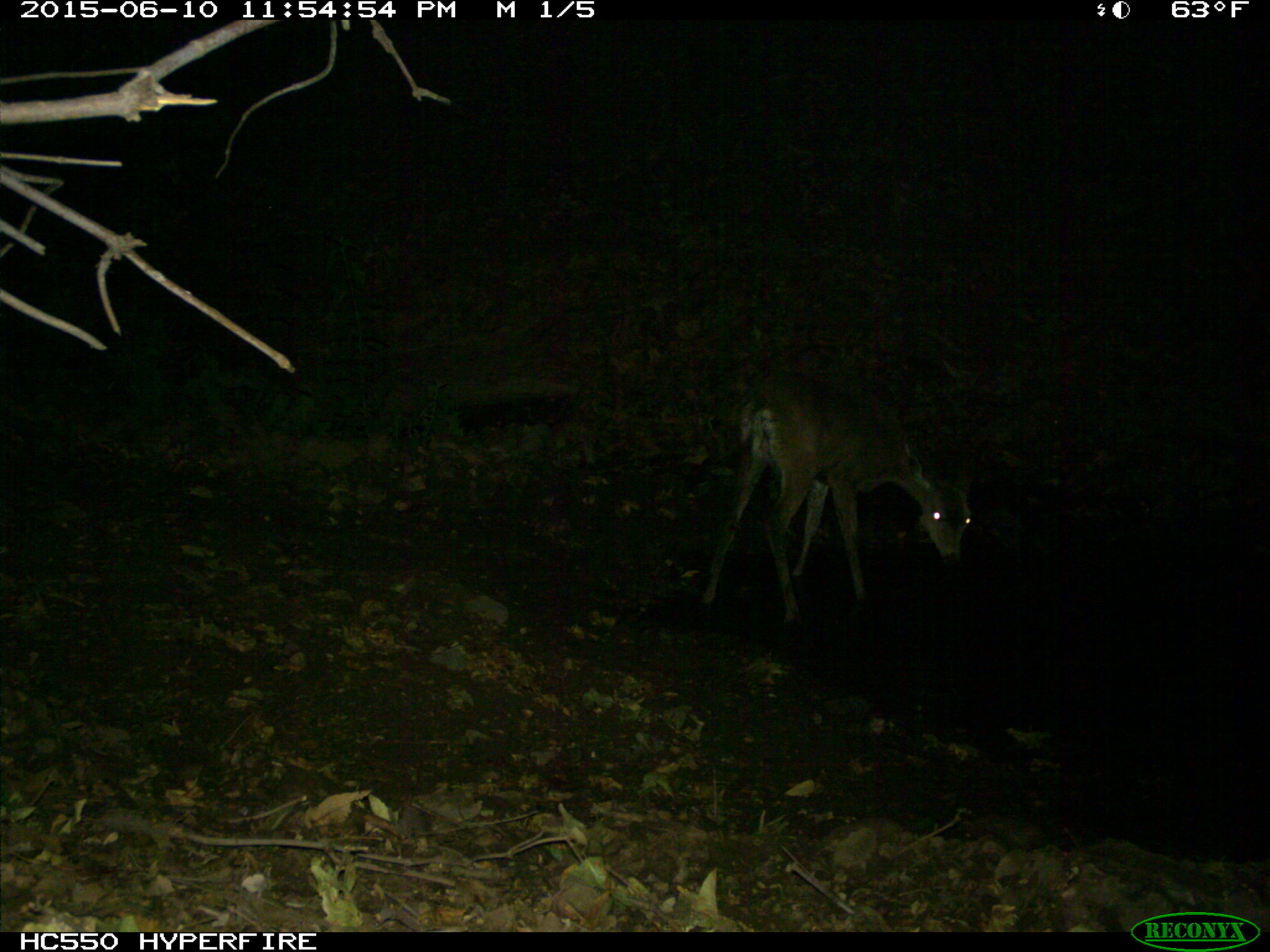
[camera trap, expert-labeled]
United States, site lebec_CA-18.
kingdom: Animalia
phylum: Chordata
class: Mammalia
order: Artiodactyla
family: Cervidae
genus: Odocoileus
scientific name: Odocoileus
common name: deer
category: unidentified deer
Unidentified deer (deer) (Odocoileus).